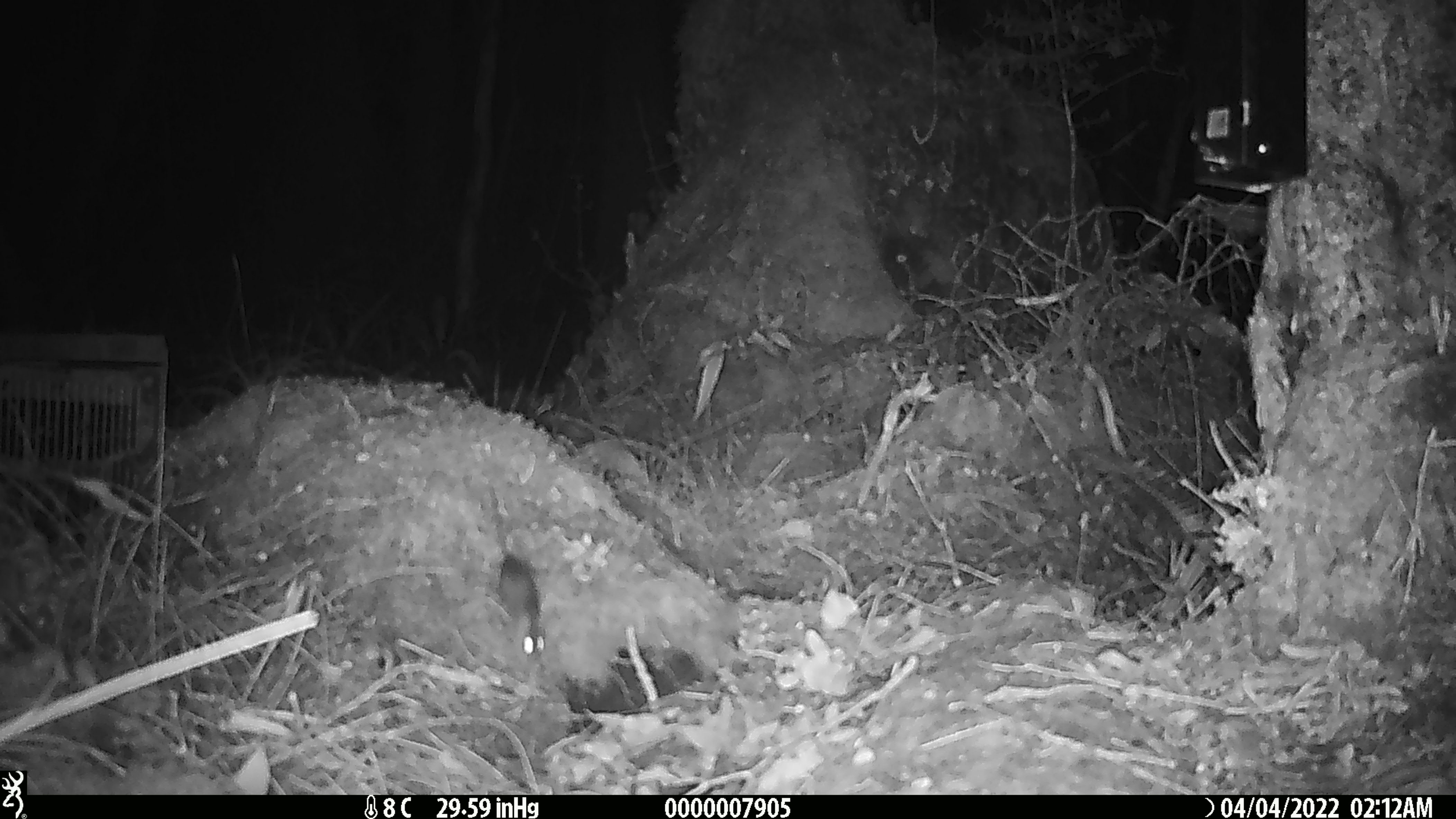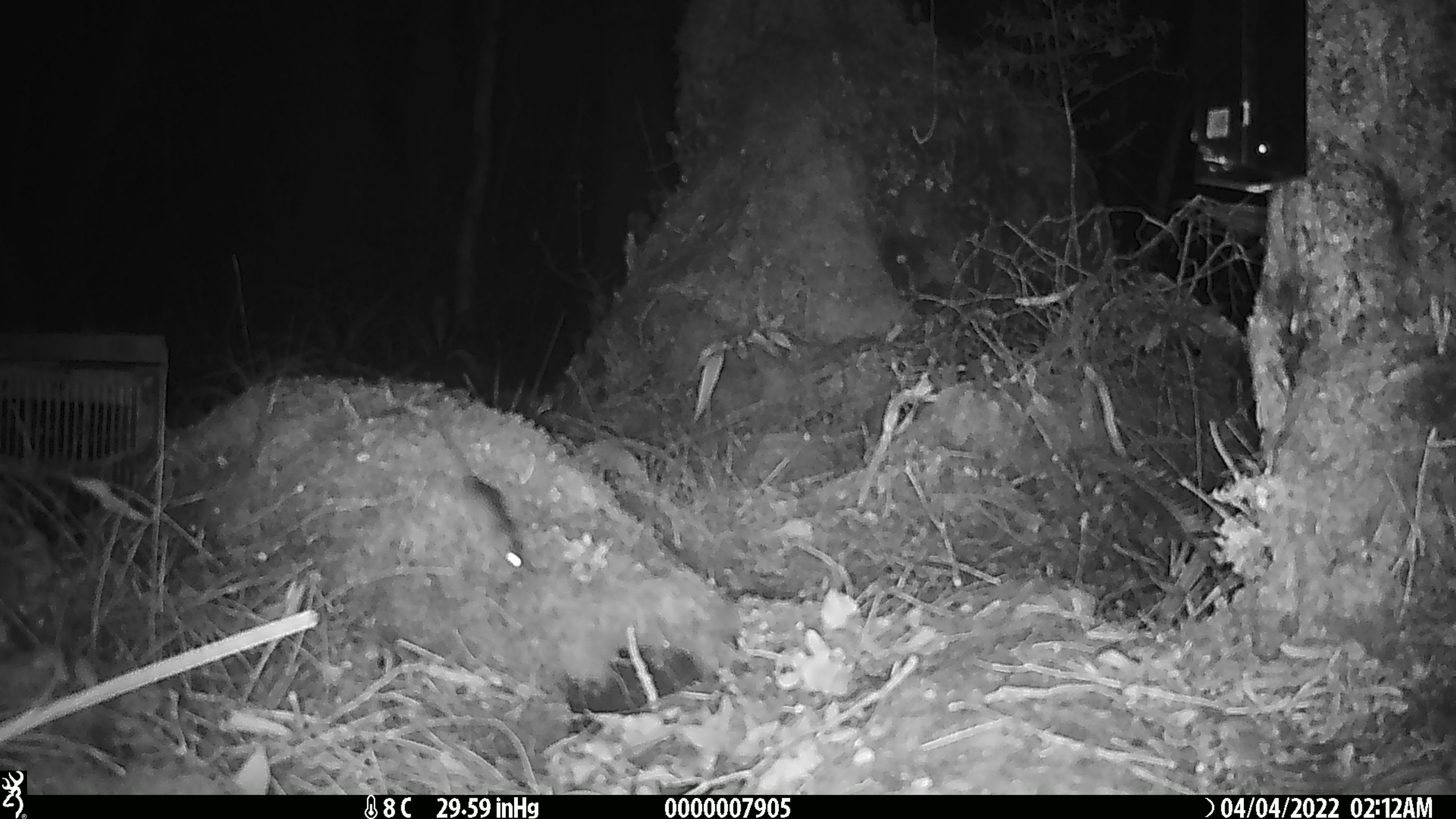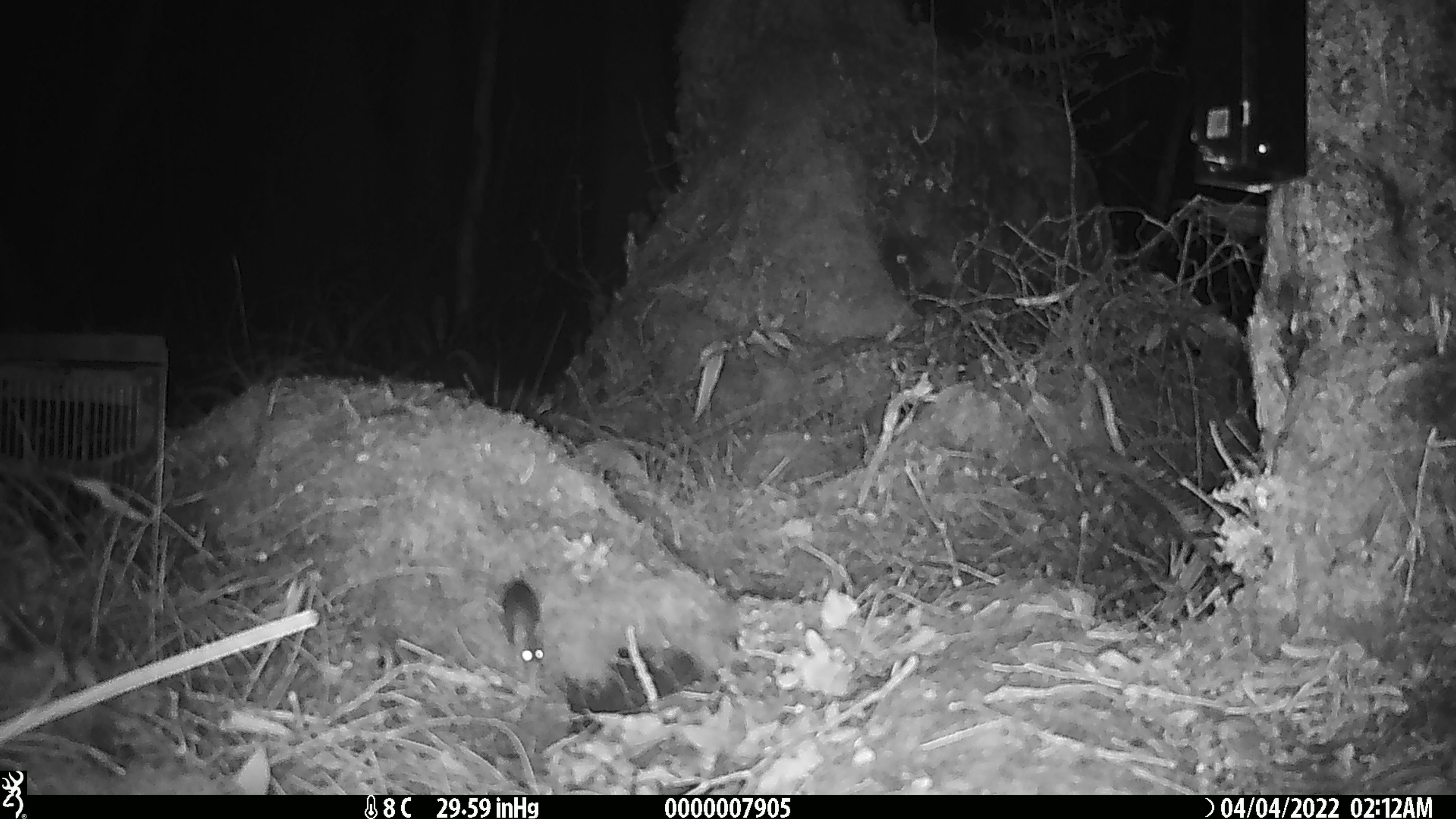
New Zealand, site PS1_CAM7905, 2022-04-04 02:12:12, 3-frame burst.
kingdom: Animalia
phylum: Chordata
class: Mammalia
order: Rodentia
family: Muridae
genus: Mus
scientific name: Mus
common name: mouse